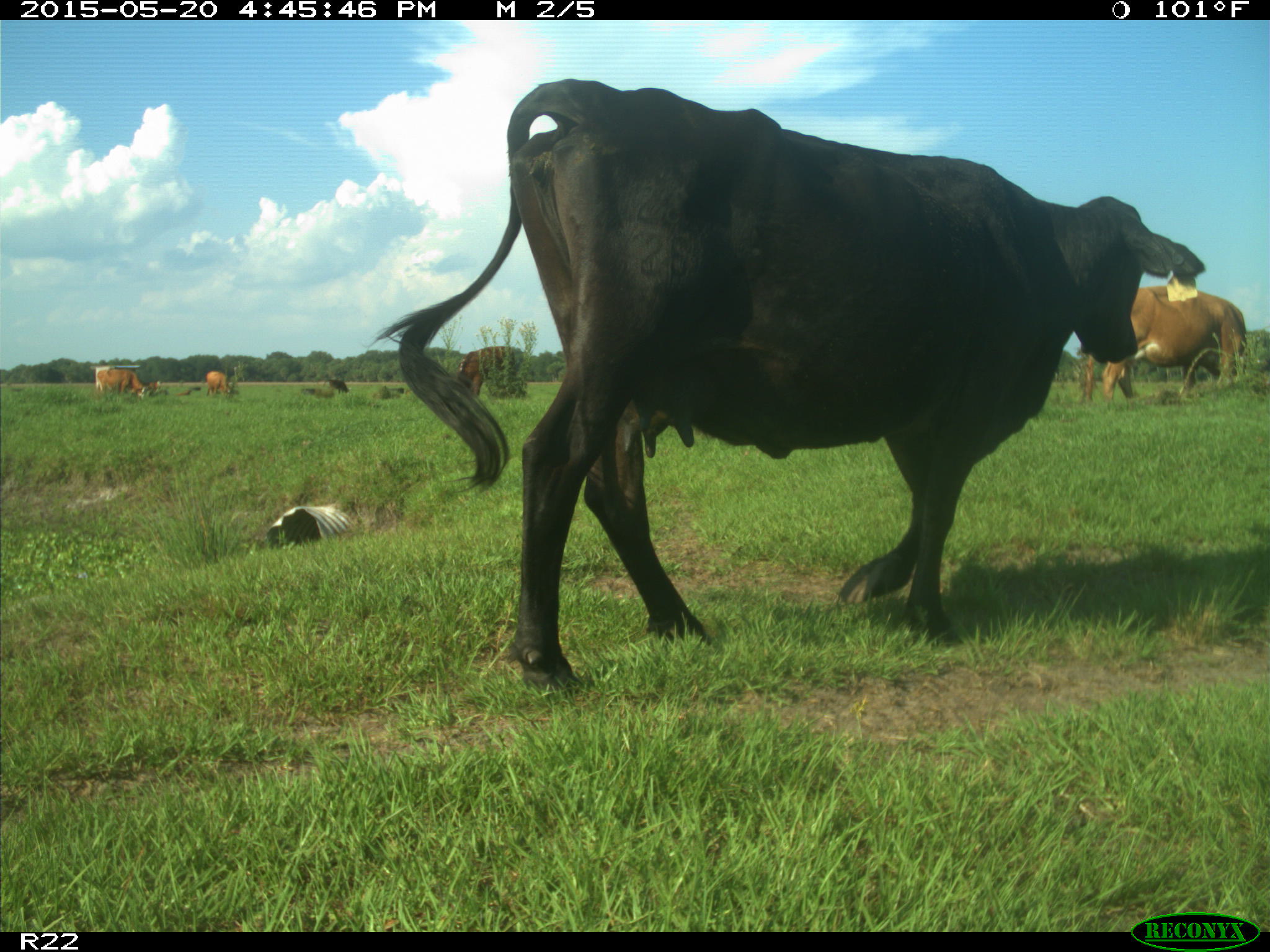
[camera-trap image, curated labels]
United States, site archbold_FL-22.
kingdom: Animalia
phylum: Chordata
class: Mammalia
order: Artiodactyla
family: Bovidae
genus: Bos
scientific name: Bos taurus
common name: domestic cow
Bos taurus (domestic cow).